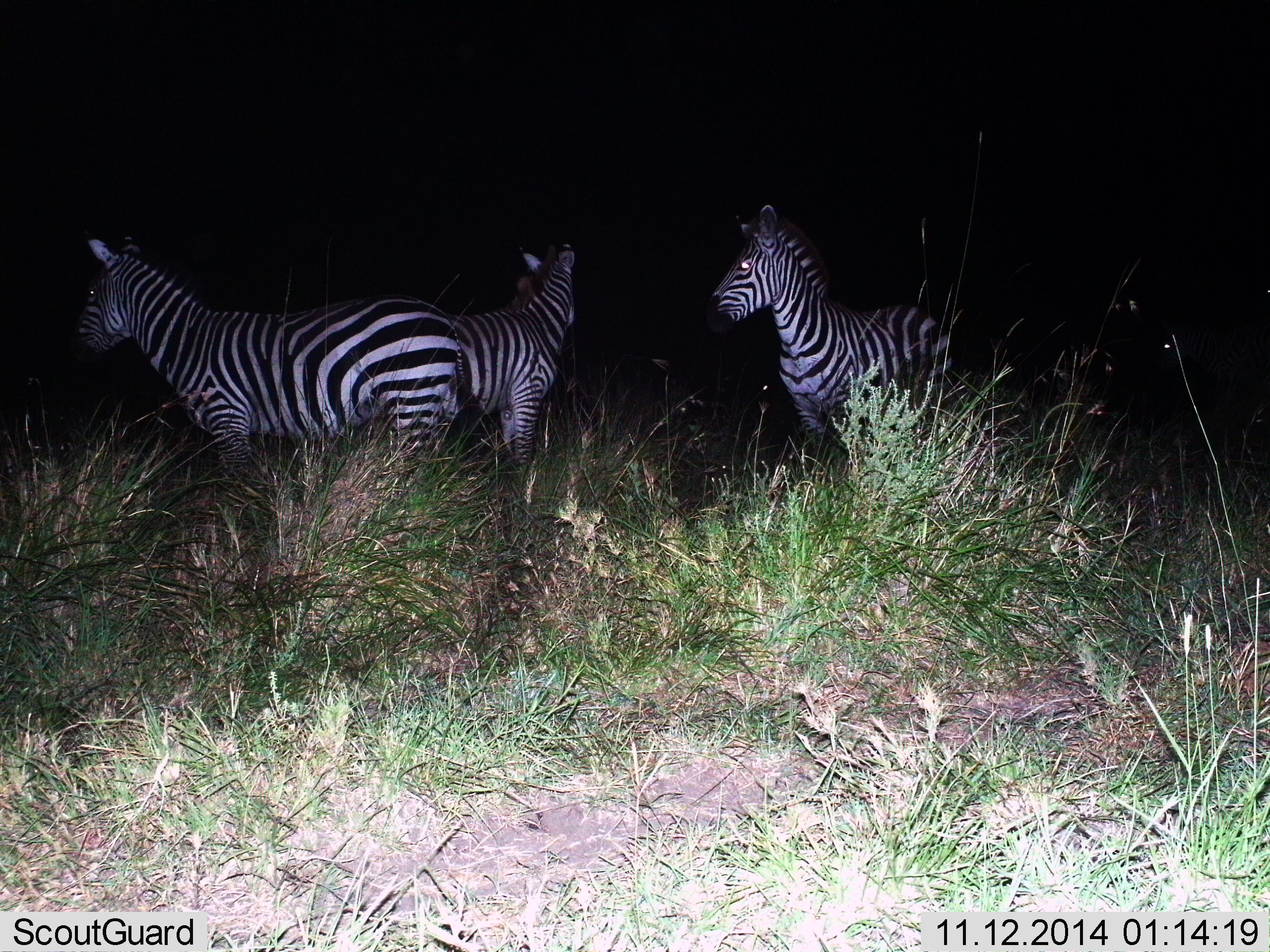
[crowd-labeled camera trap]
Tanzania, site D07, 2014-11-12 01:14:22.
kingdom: Animalia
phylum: Chordata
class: Mammalia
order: Perissodactyla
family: Equidae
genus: Equus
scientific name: Equus quagga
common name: plains zebra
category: zebra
Zebra (plains zebra) (Equus quagga), count 3. Behavior (volunteer vote fractions): standing 100%, resting 0%, moving 0%, interacting 0%. Young present (vote fraction): 0%. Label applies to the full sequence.